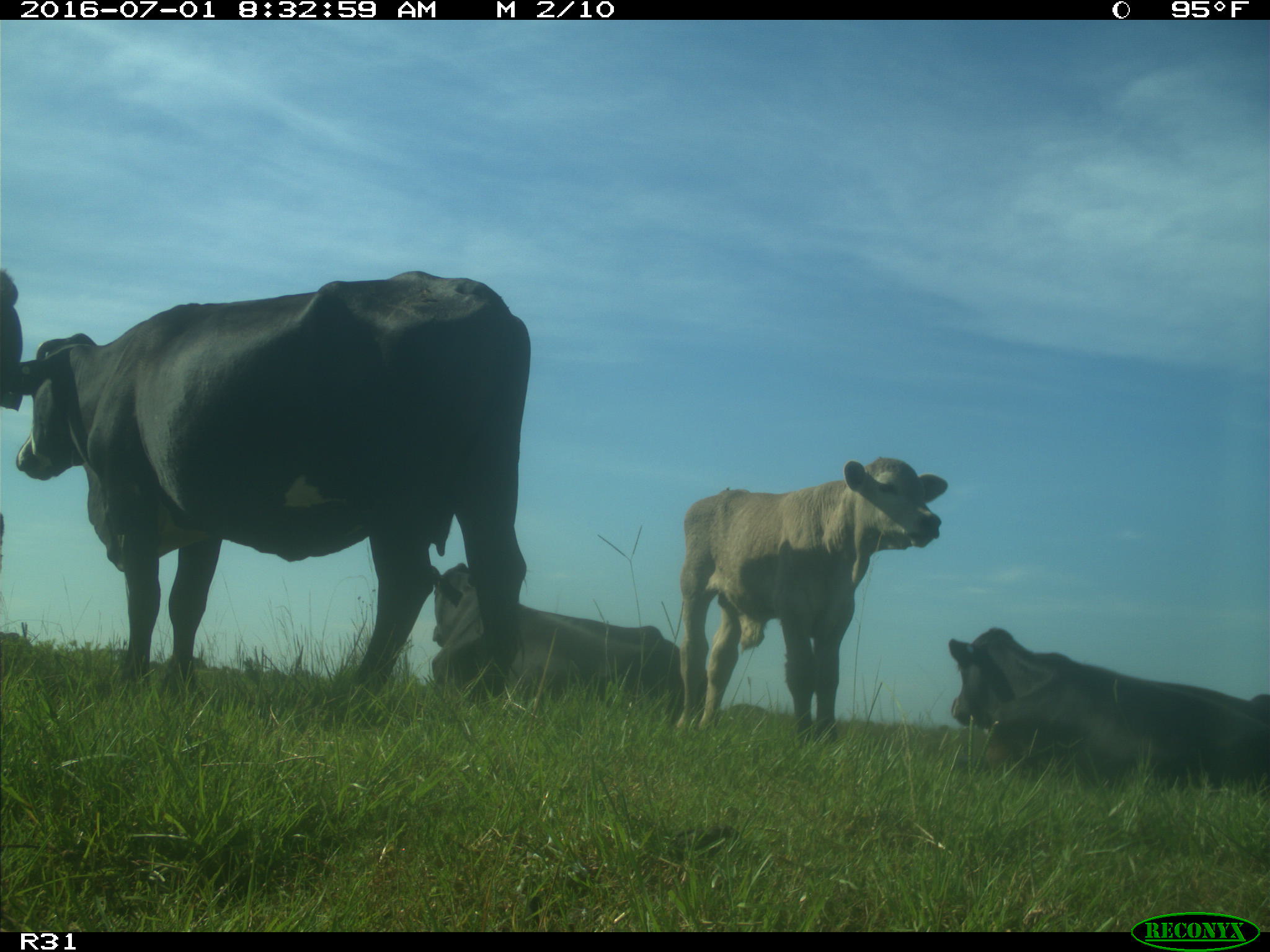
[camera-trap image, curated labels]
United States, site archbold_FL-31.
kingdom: Animalia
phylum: Chordata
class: Mammalia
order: Artiodactyla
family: Bovidae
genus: Bos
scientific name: Bos taurus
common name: domestic cow